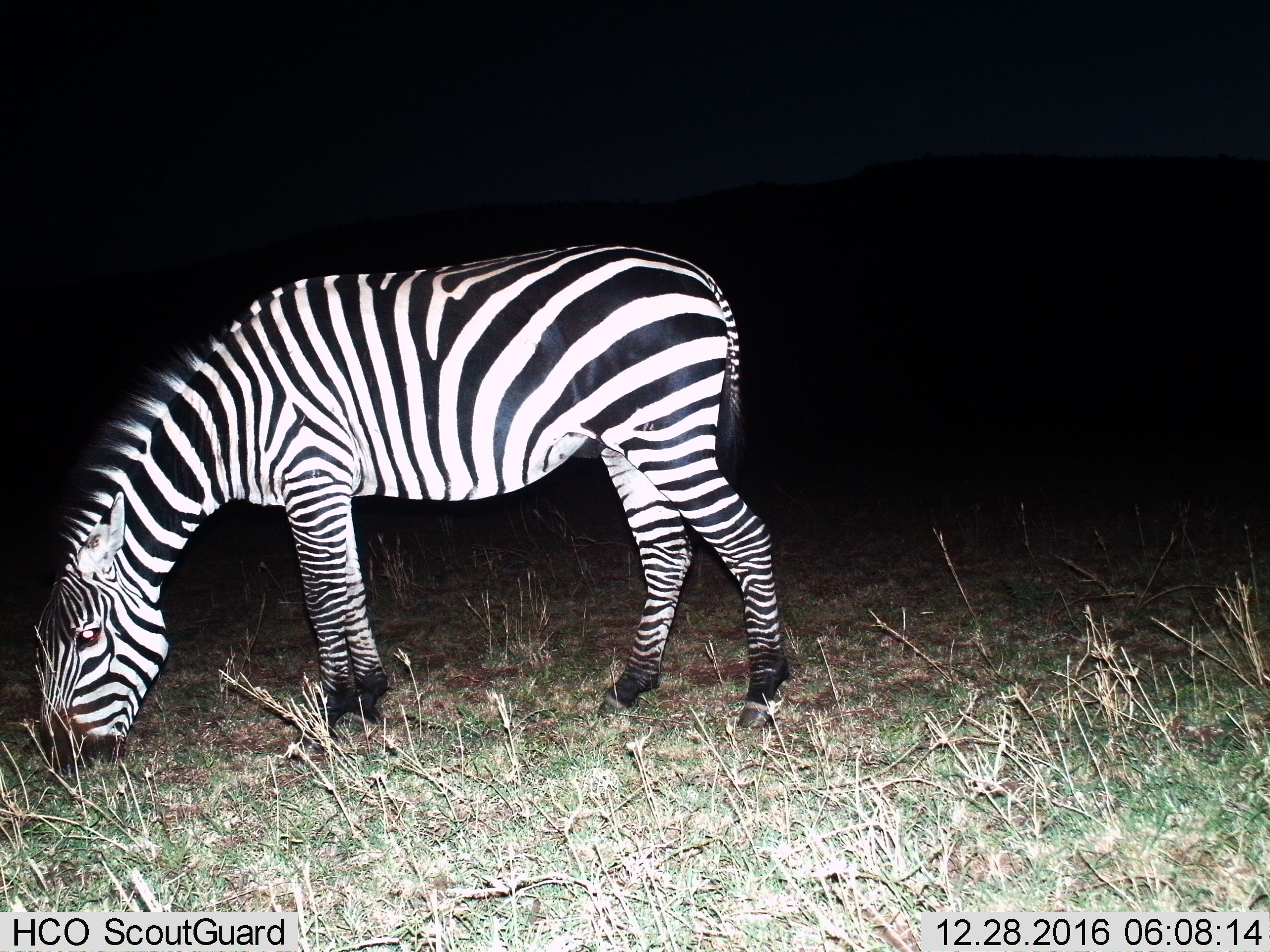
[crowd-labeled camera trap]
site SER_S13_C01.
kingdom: Animalia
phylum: Chordata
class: Mammalia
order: Perissodactyla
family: Equidae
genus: Equus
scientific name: Equus quagga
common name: plains zebra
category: zebraplains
Zebraplains (plains zebra) (Equus quagga), count 1. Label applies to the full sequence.